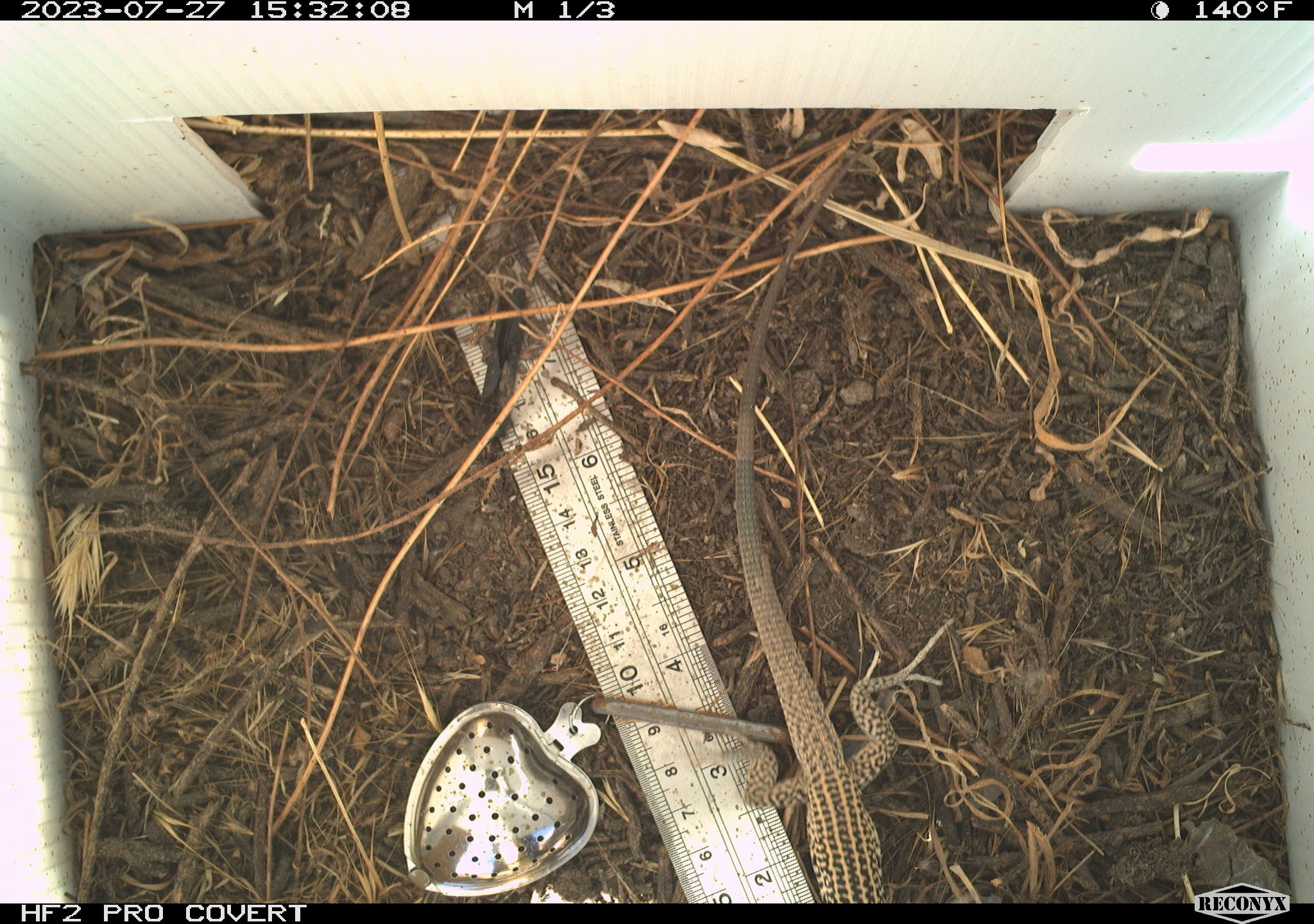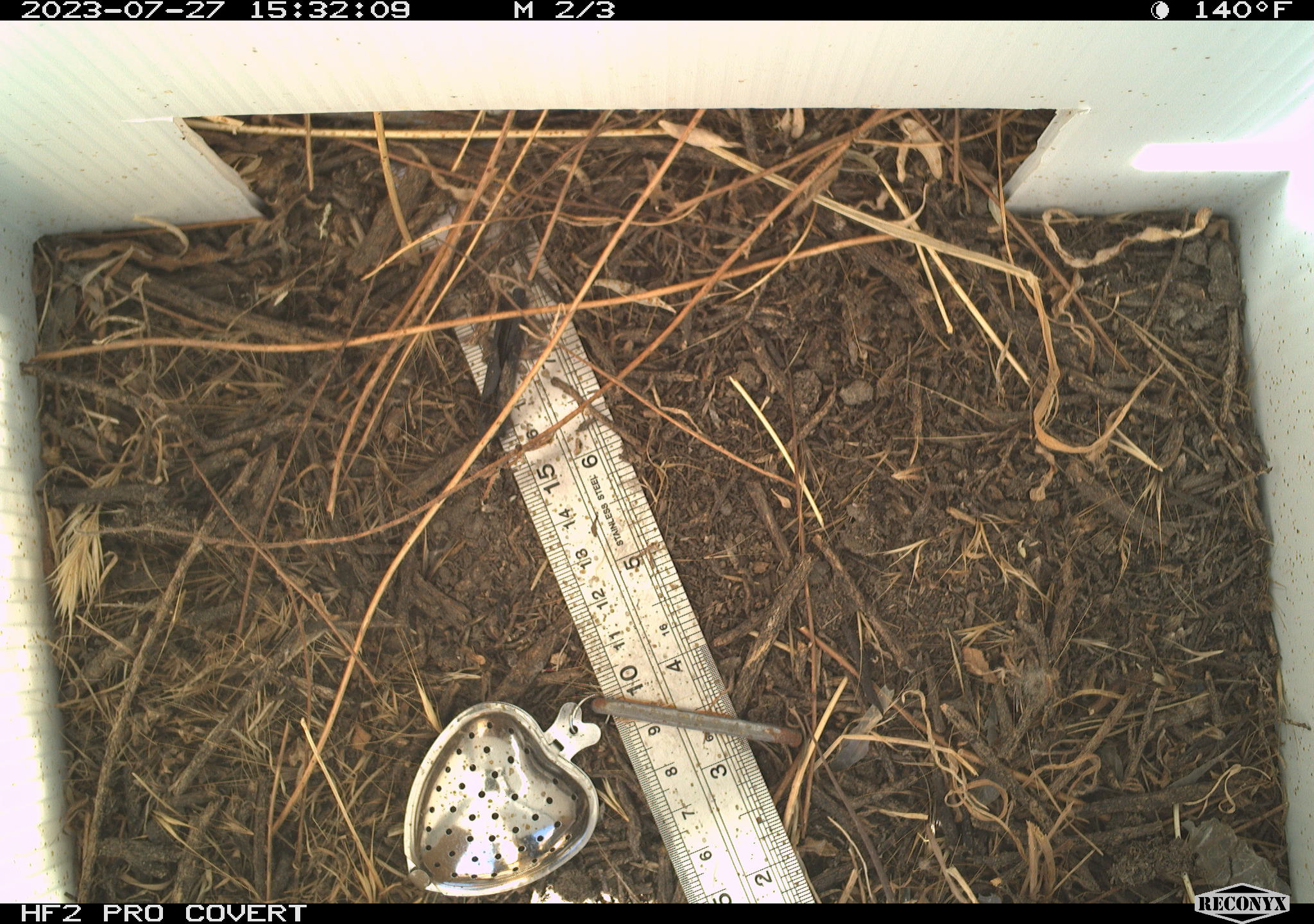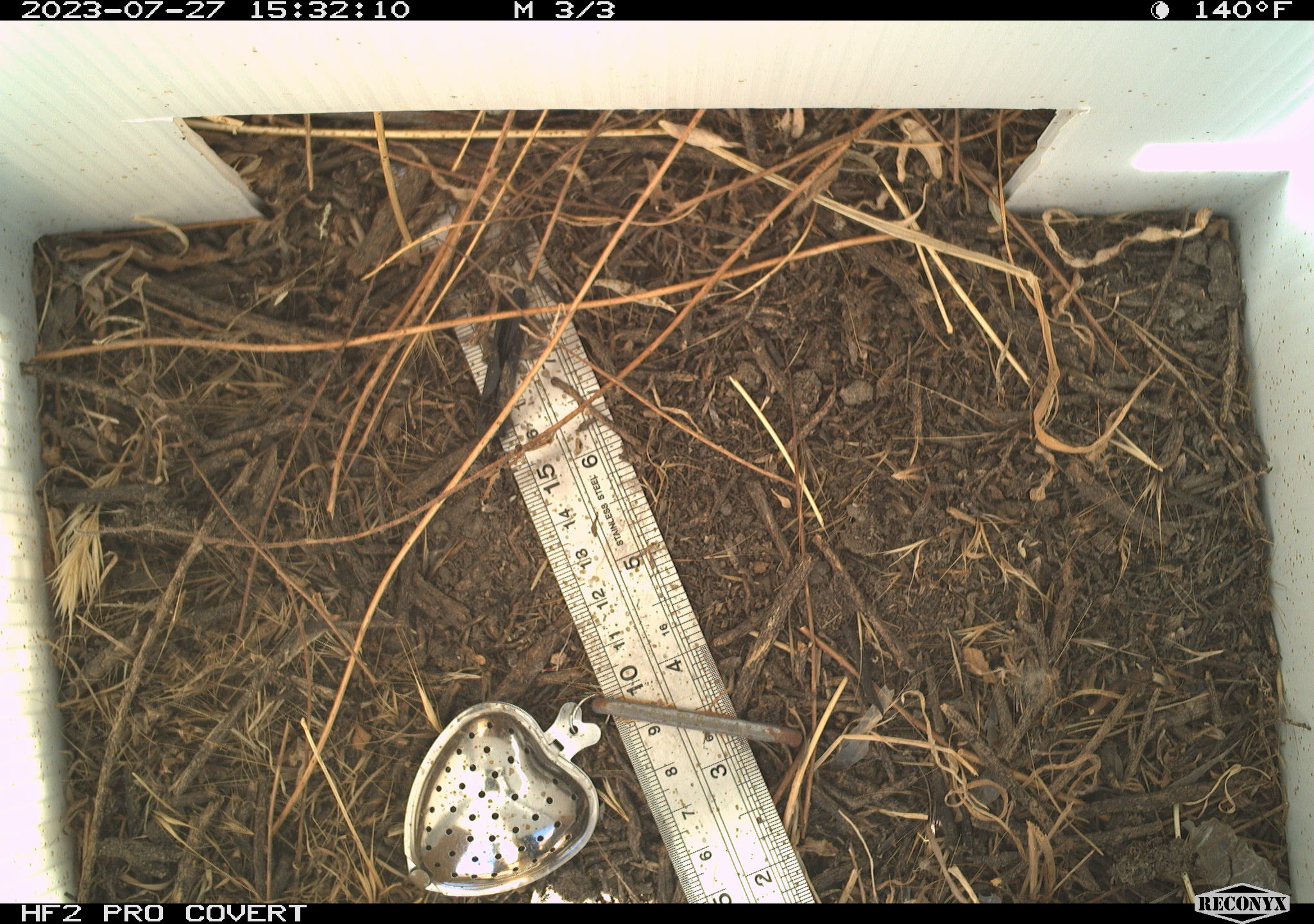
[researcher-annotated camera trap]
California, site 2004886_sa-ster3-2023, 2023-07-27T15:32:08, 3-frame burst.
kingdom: Animalia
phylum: Chordata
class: Reptilia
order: Squamata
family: Teiidae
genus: Aspidoscelis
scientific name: Aspidoscelis tigris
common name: western whiptail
Western whiptail (Aspidoscelis tigris).